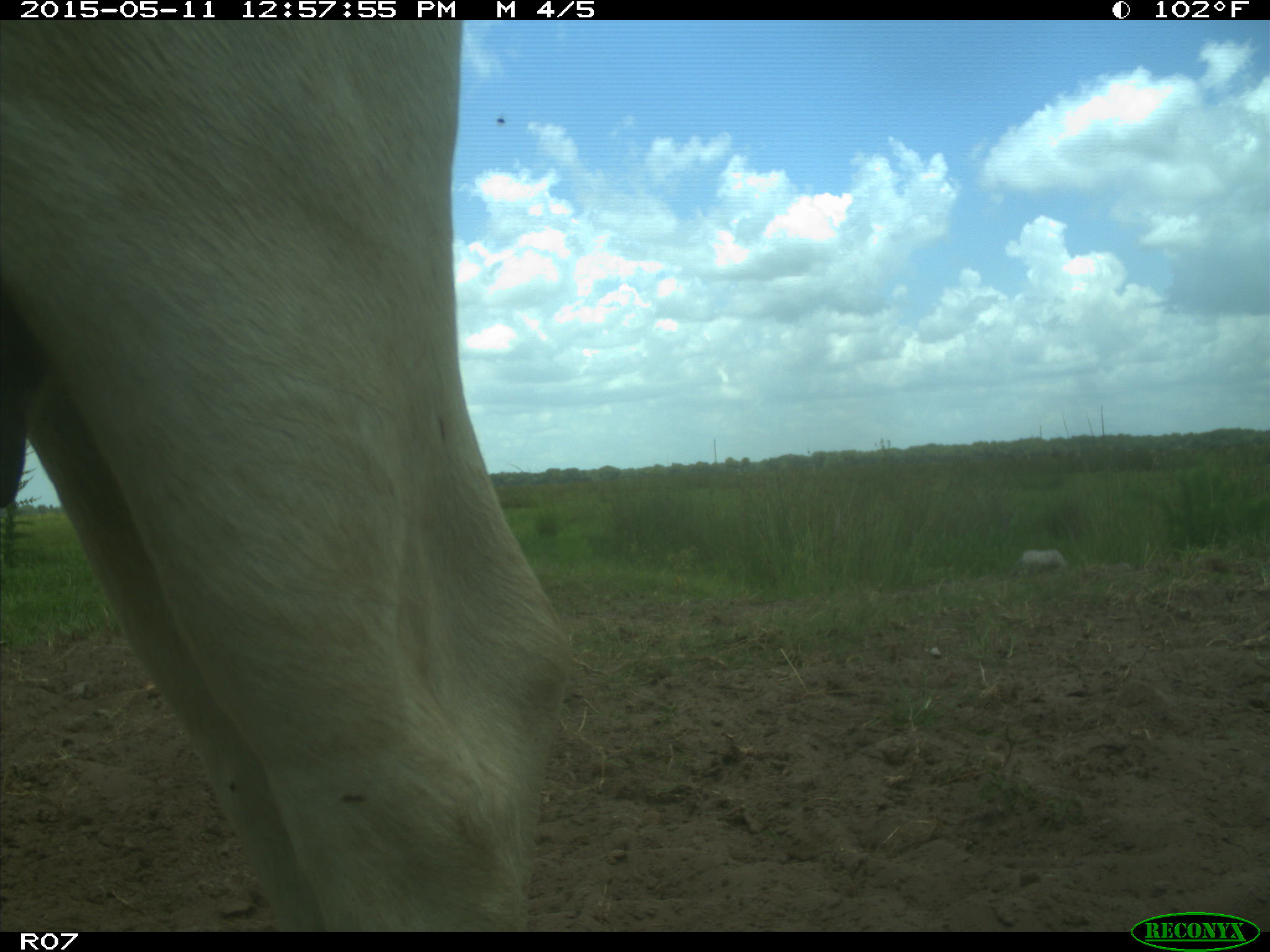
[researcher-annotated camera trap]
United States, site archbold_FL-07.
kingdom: Animalia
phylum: Chordata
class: Mammalia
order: Artiodactyla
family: Bovidae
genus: Bos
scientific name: Bos taurus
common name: domestic cow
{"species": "Bos taurus (domestic cow)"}